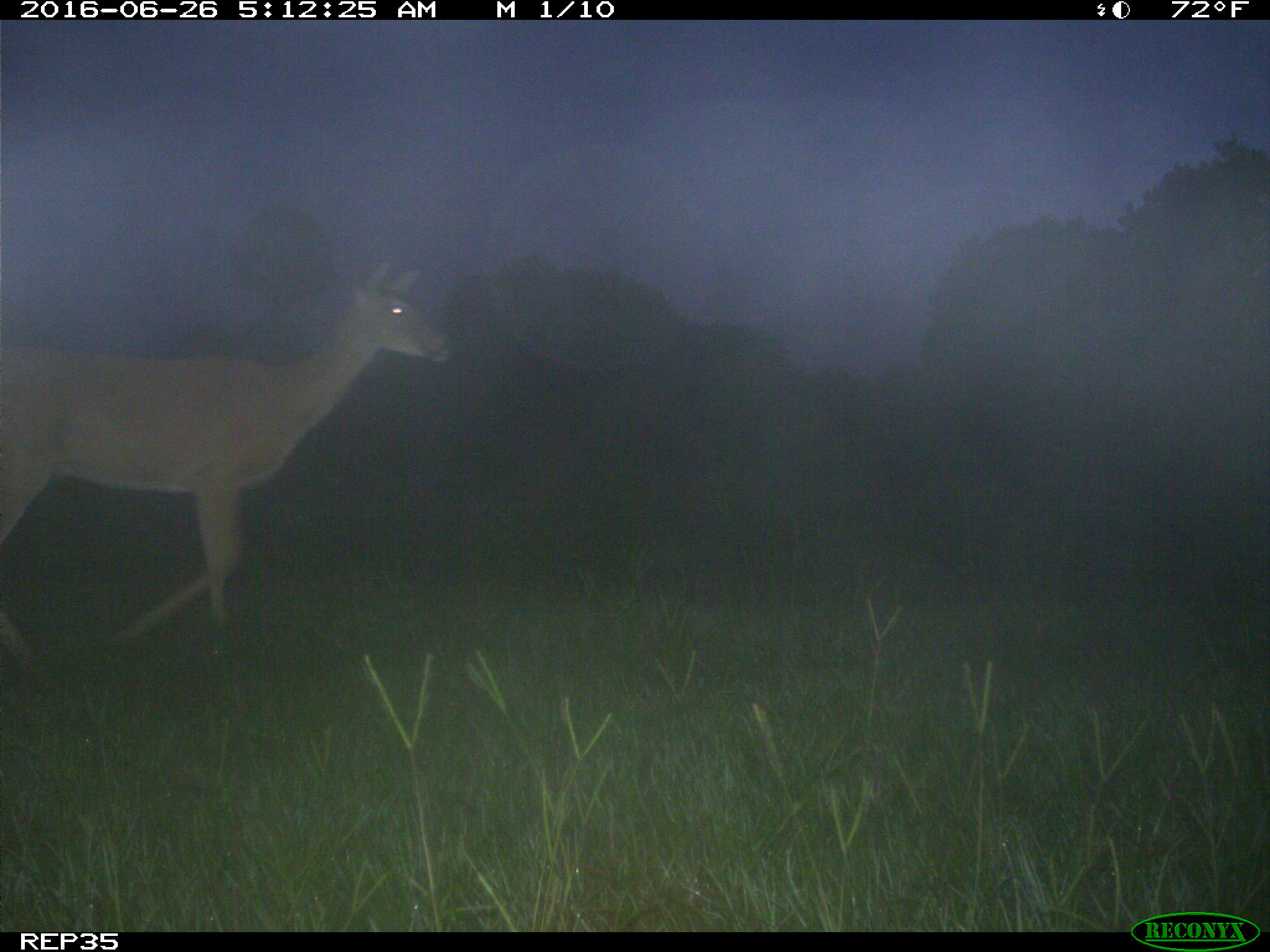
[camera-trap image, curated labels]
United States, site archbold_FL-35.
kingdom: Animalia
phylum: Chordata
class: Mammalia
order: Artiodactyla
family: Cervidae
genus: Odocoileus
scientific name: Odocoileus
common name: deer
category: unidentified deer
Unidentified deer (deer) (Odocoileus).